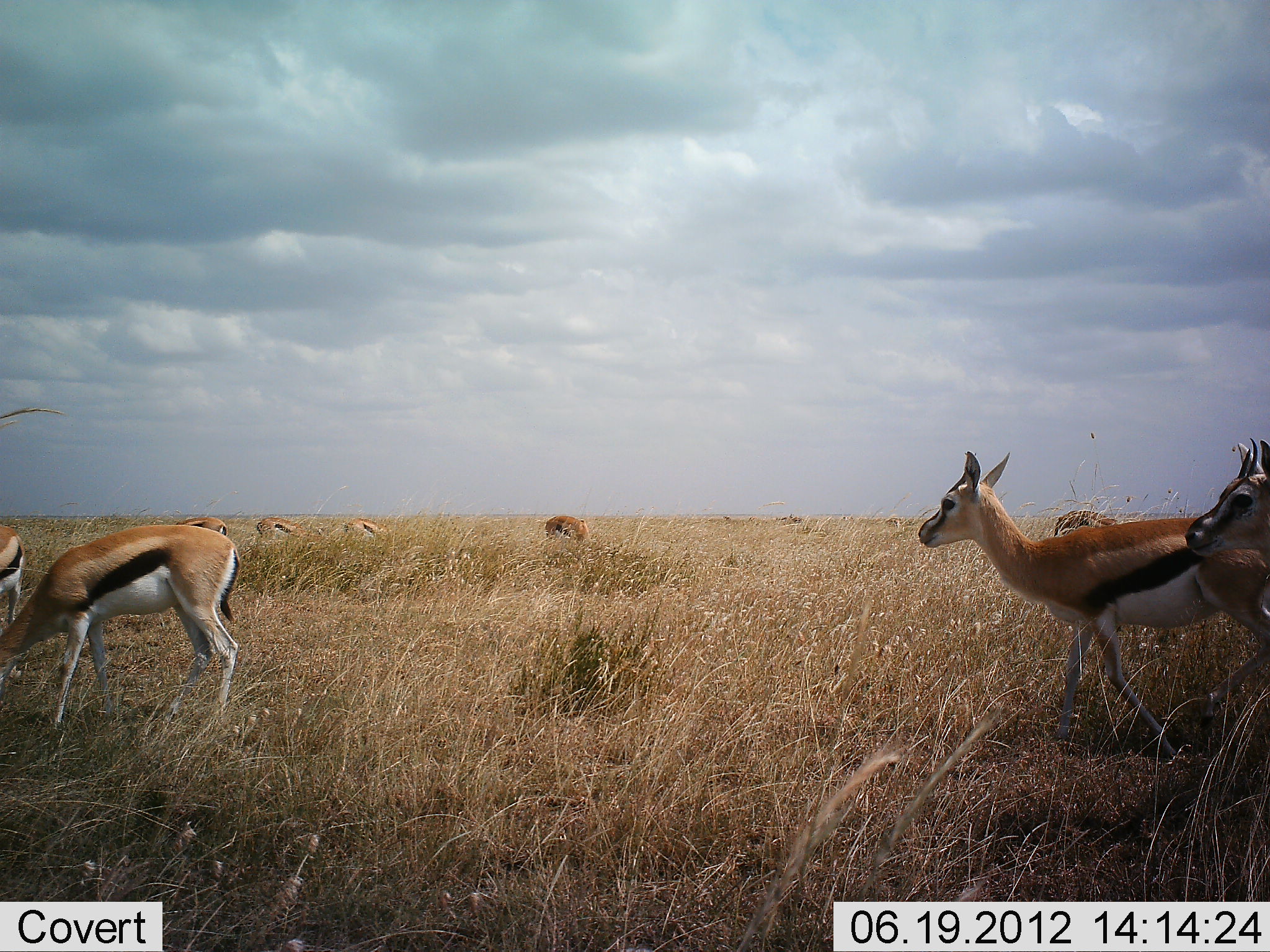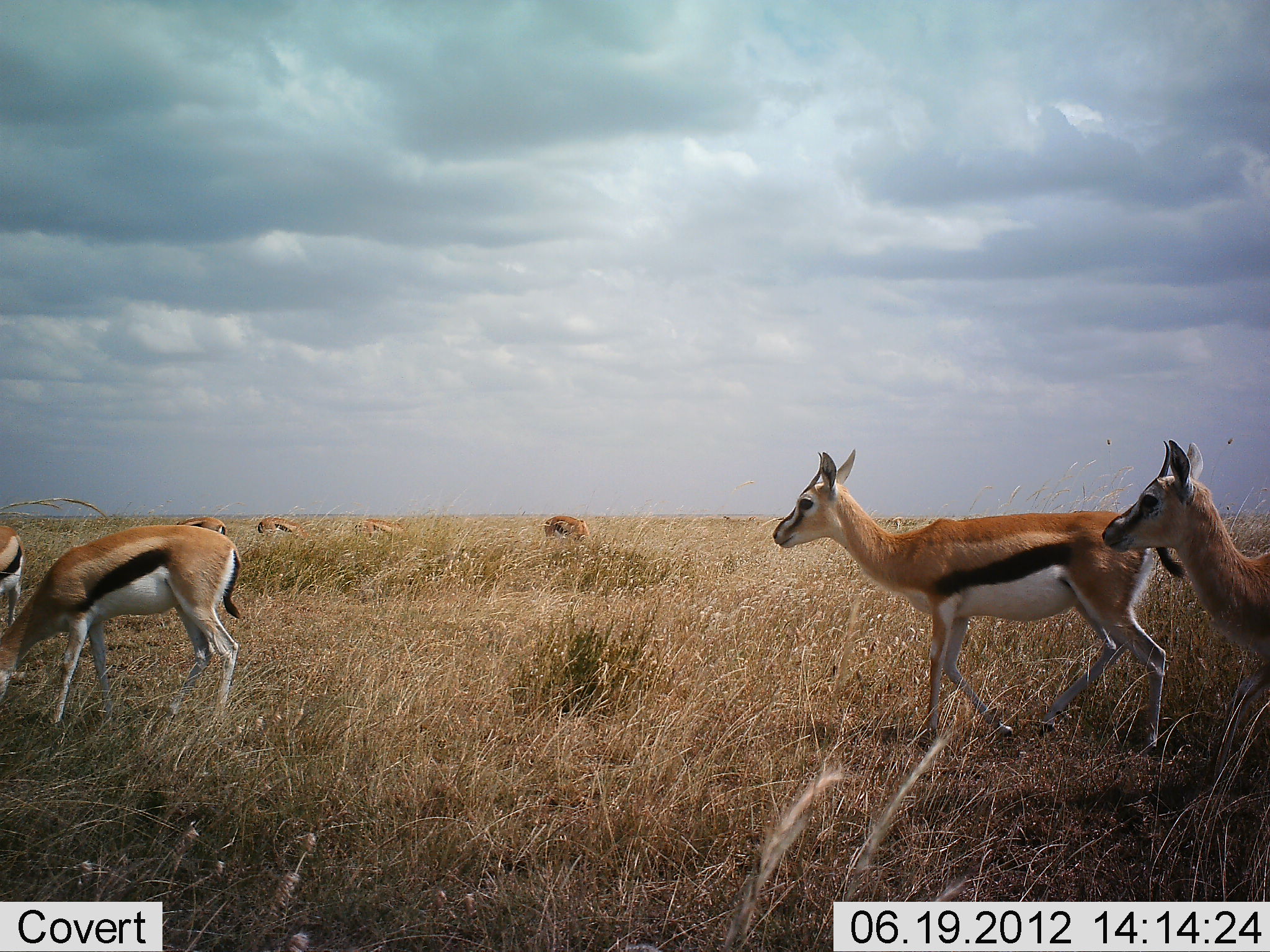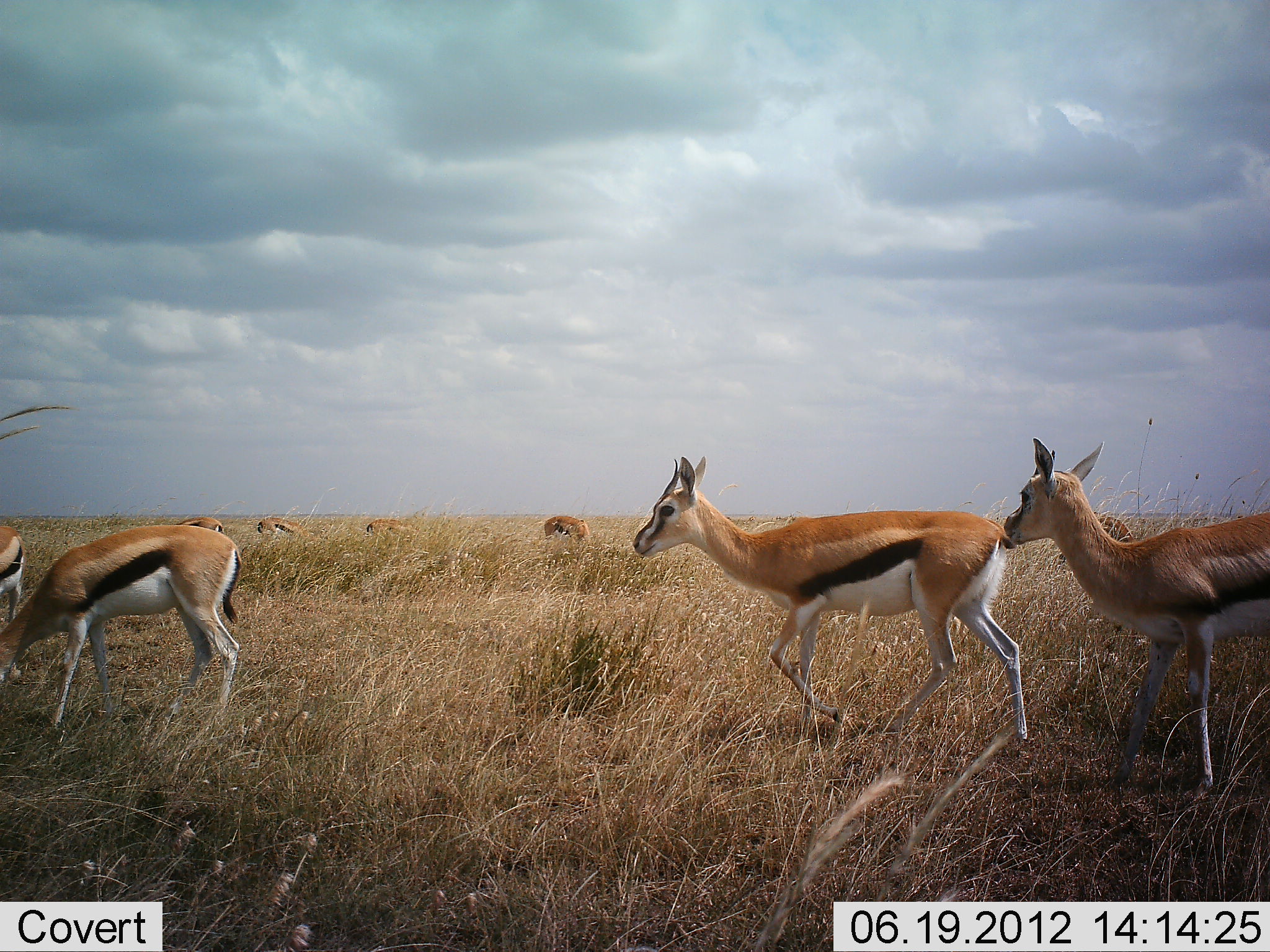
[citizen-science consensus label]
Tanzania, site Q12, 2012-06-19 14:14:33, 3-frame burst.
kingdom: Animalia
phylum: Chordata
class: Mammalia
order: Artiodactyla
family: Bovidae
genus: Eudorcas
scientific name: Eudorcas thomsonii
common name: thomson's gazelle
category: gazellethomsons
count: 8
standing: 40%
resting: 0%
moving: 80%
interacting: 20%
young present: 10%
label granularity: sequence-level